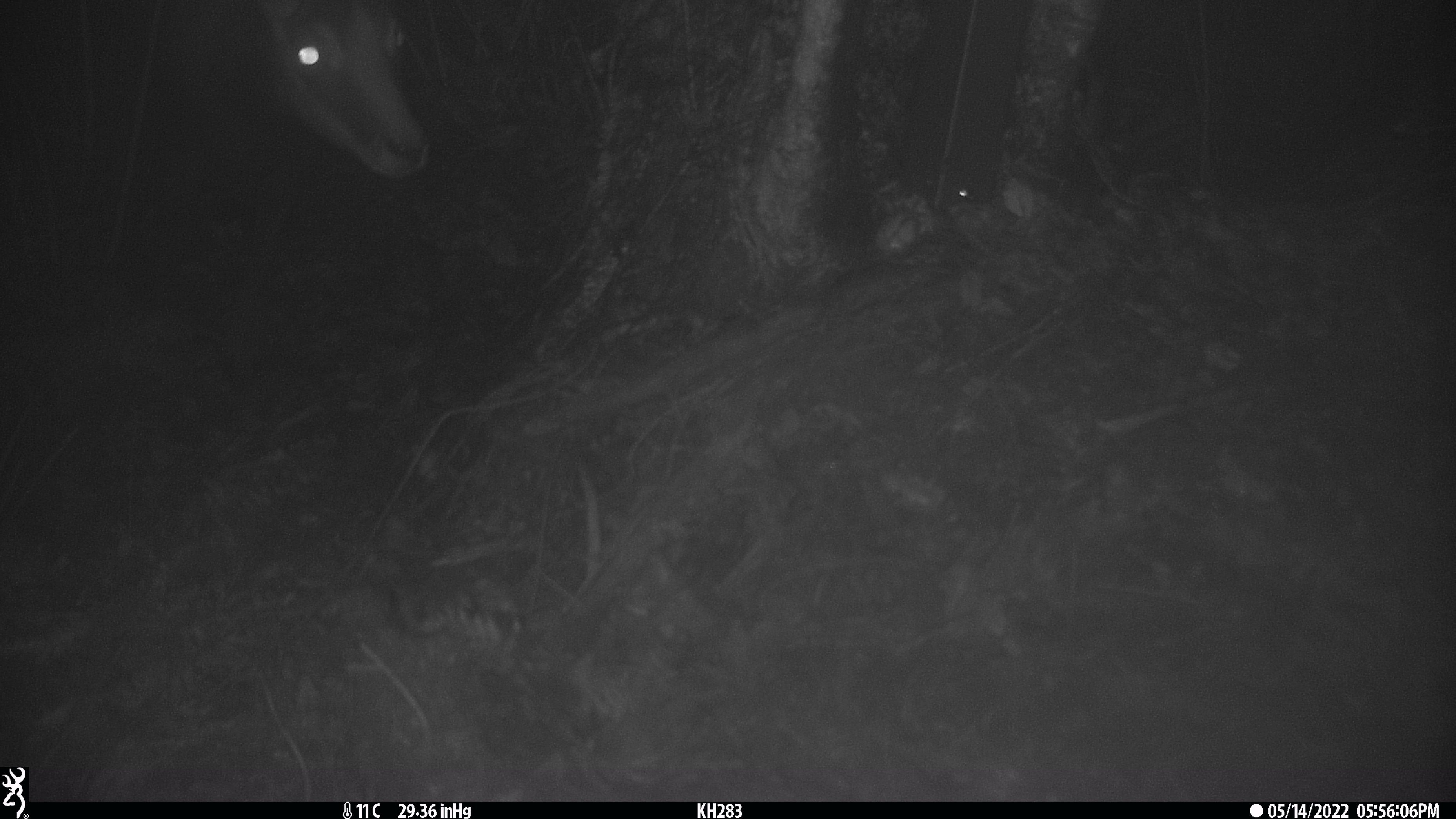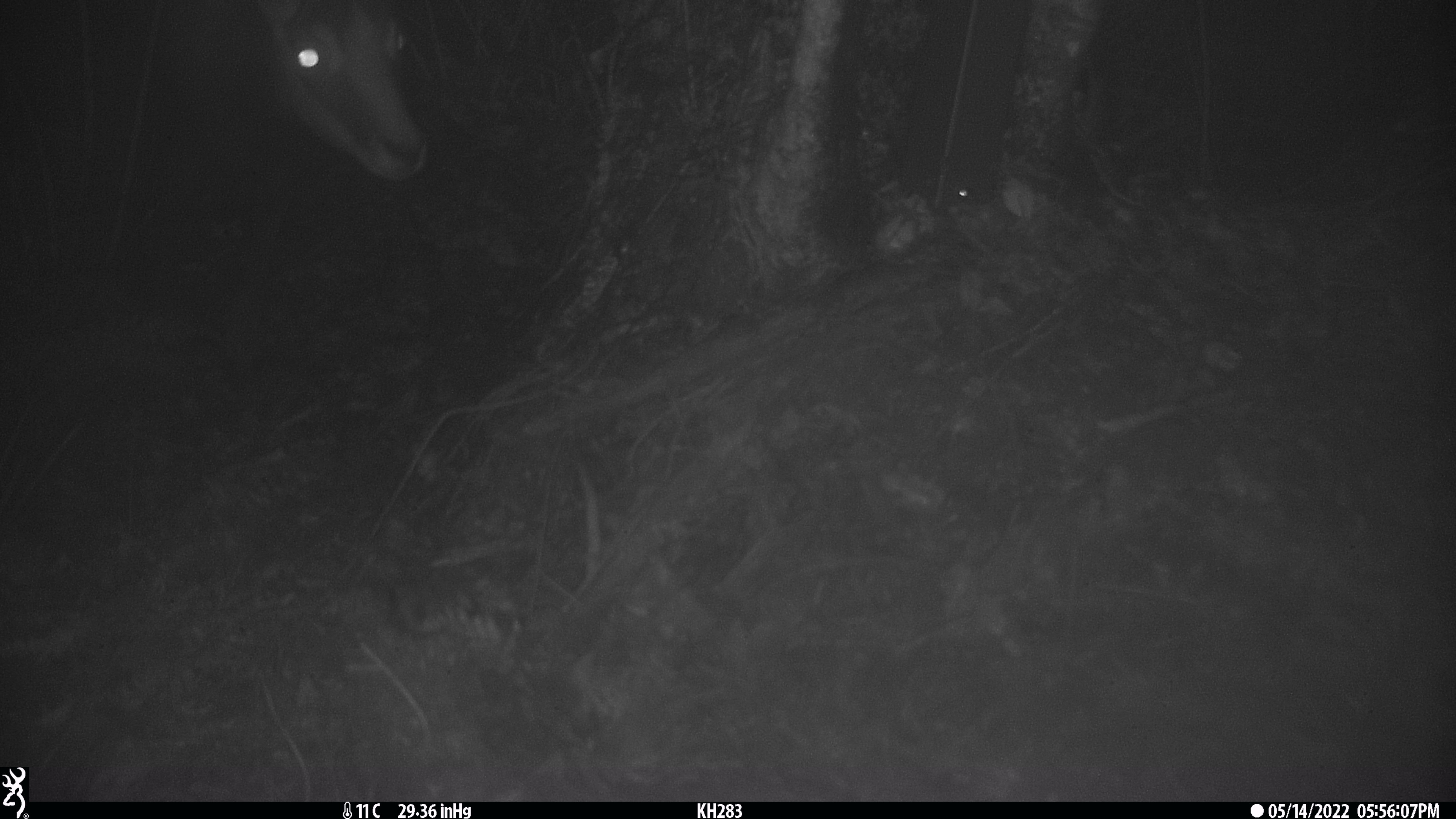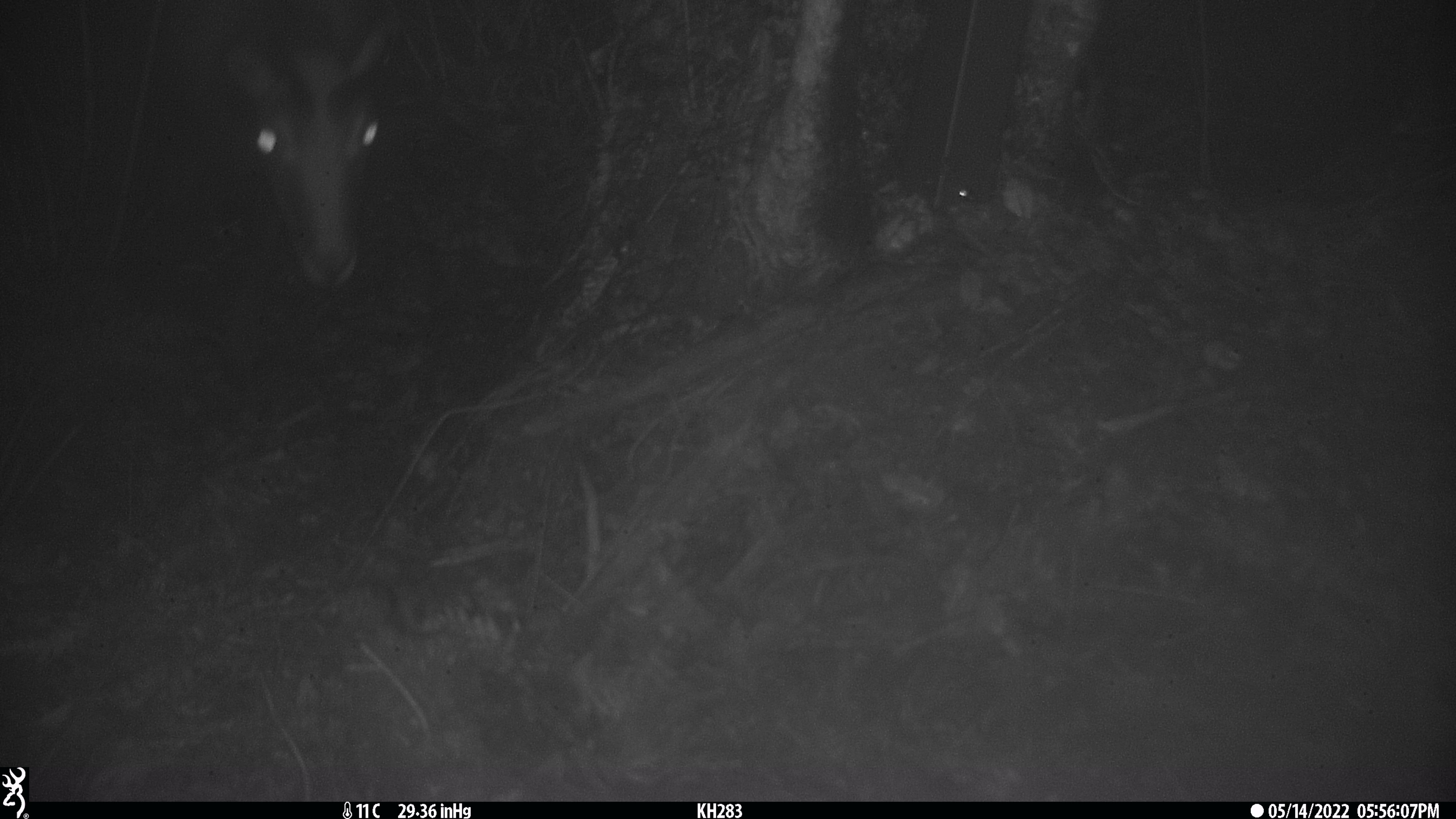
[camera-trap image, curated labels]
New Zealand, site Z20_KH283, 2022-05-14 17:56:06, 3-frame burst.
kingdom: Animalia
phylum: Chordata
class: Mammalia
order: Artiodactyla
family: Bovidae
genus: Rupicapra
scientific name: Rupicapra rupicapra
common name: alpine chamois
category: chamois